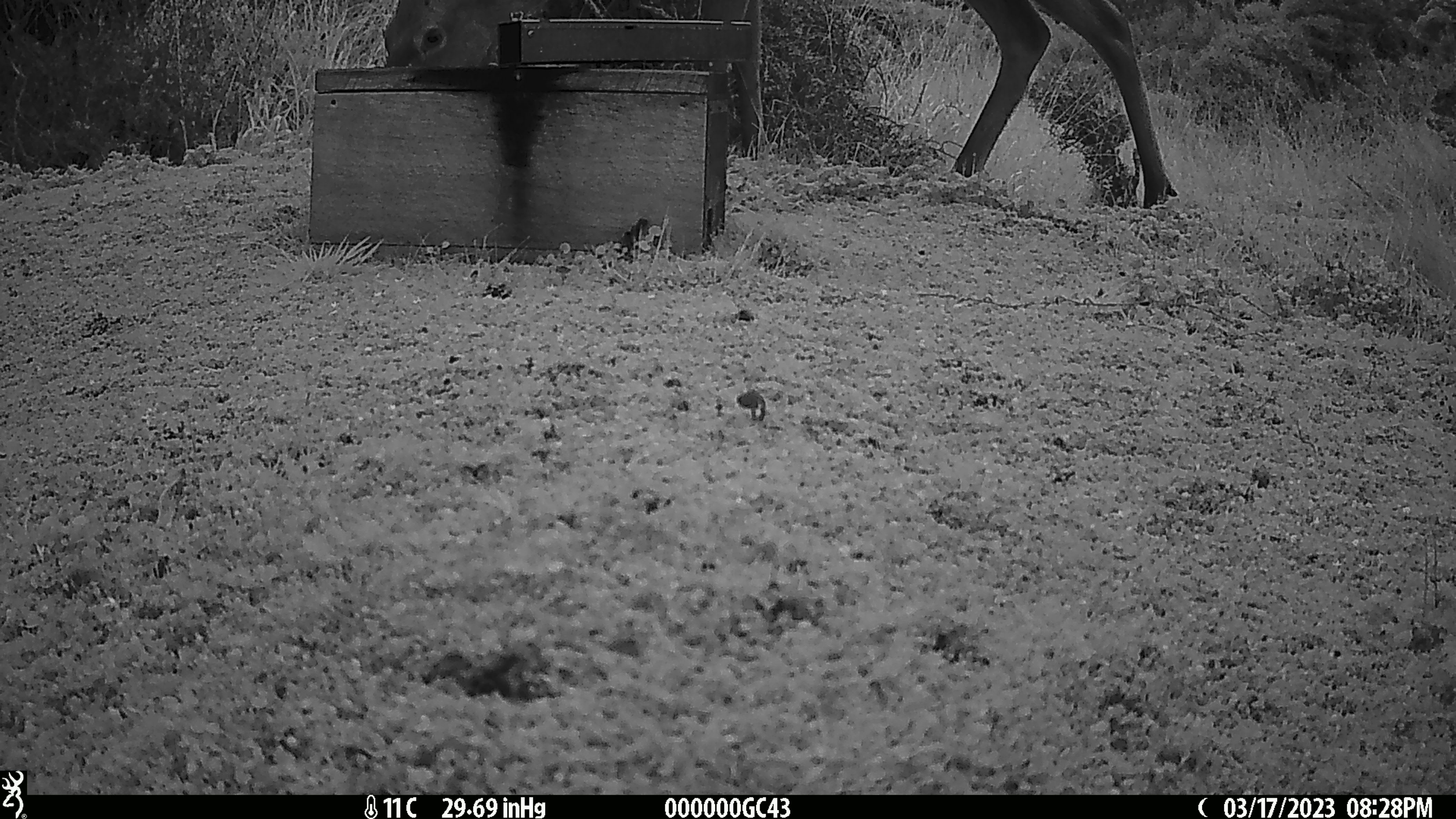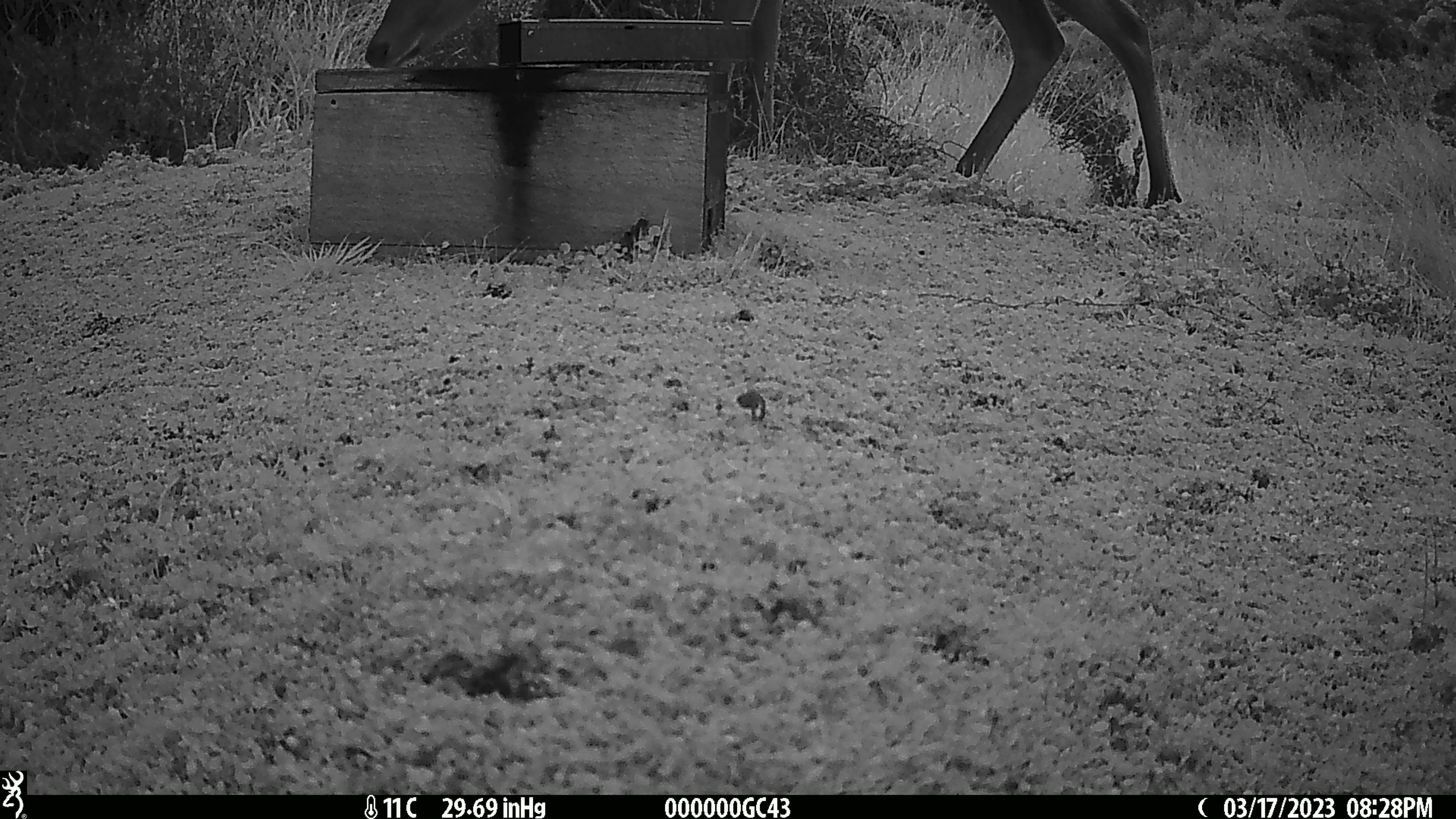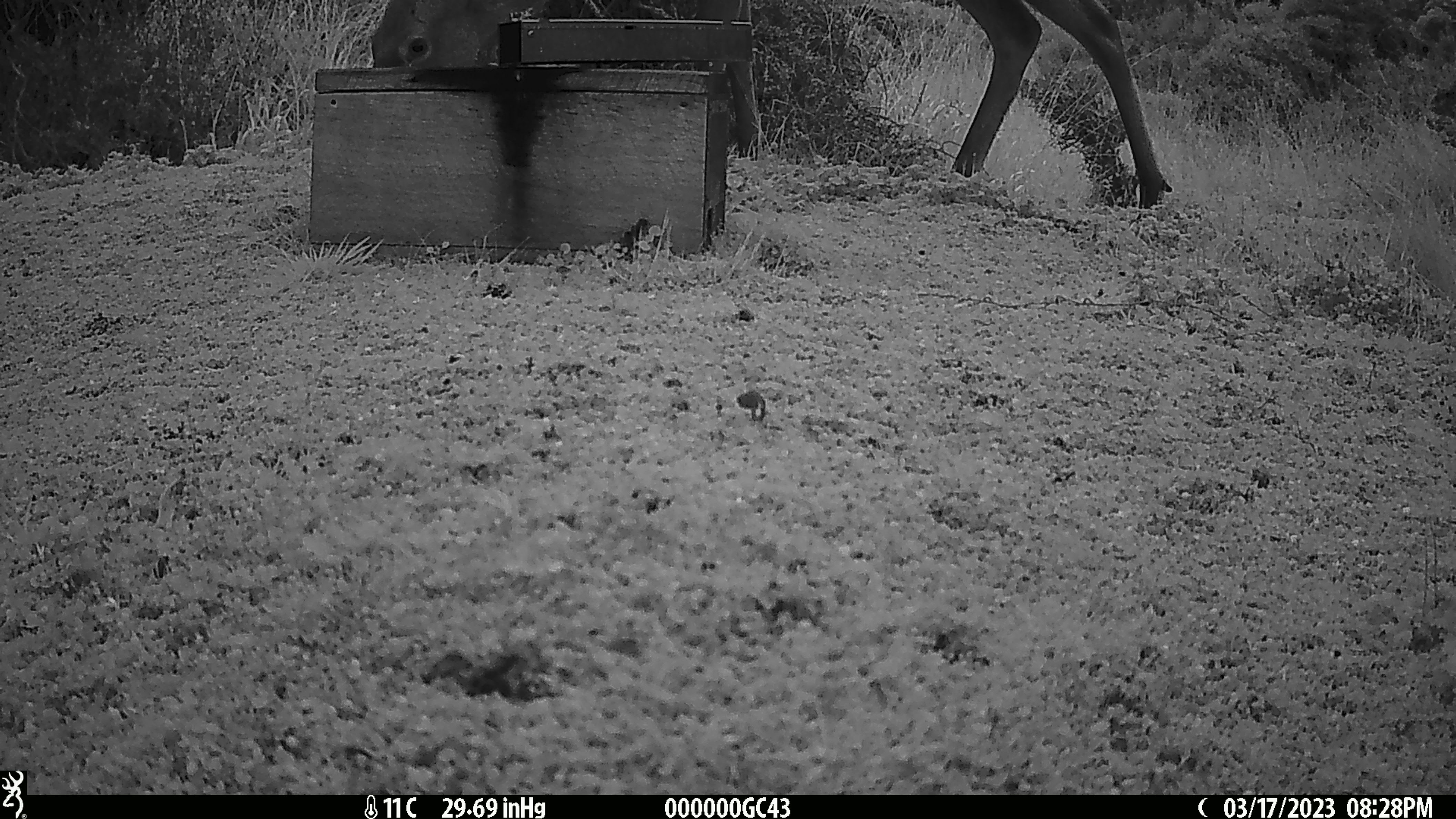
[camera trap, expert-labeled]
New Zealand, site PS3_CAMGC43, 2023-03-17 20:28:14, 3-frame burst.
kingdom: Animalia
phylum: Chordata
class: Mammalia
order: Artiodactyla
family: Cervidae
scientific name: Cervidae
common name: deer